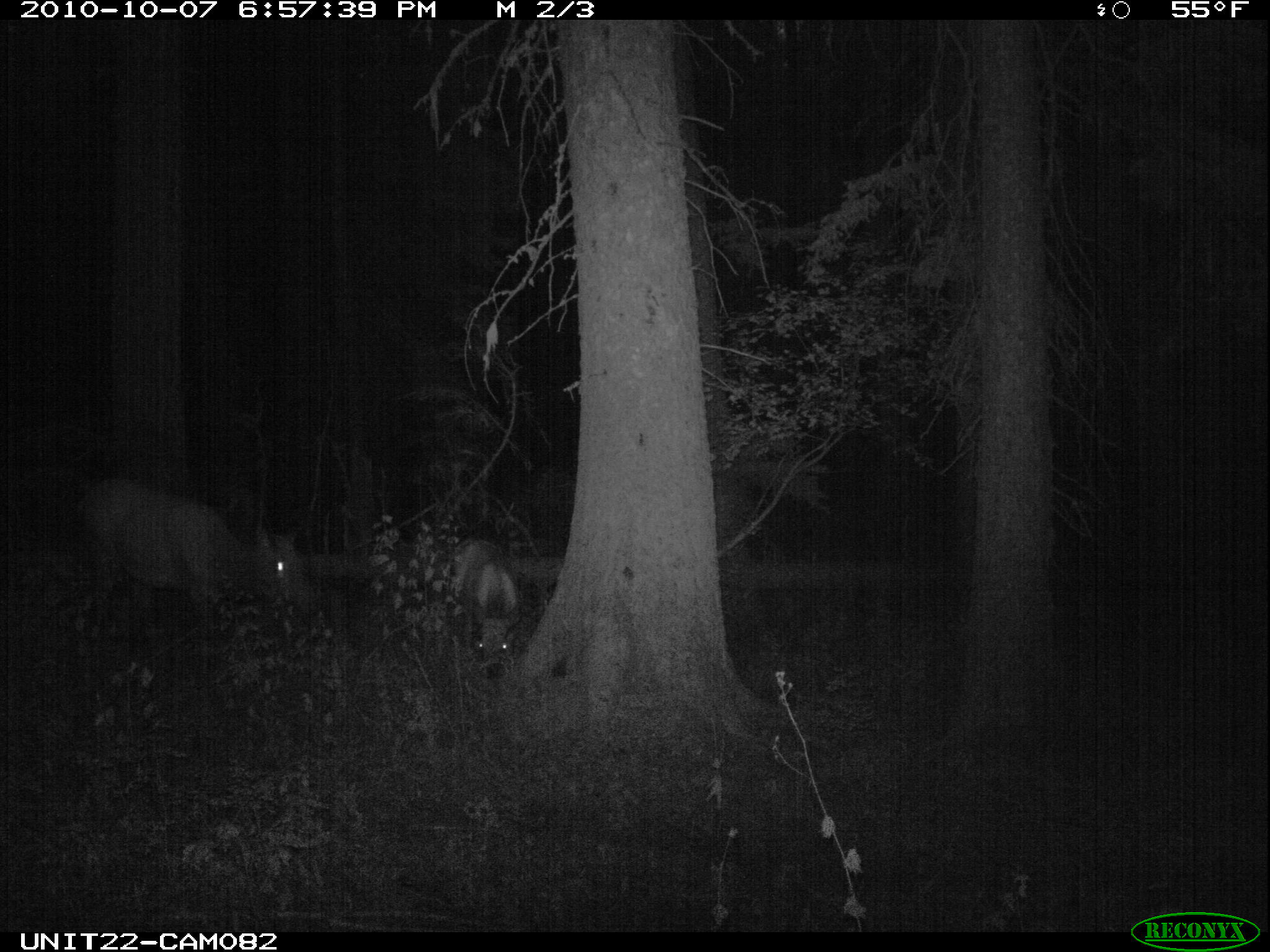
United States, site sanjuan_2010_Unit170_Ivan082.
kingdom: Animalia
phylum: Chordata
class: Mammalia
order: Artiodactyla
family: Cervidae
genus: Cervus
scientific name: Cervus elaphus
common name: red deer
Cervus elaphus (red deer).